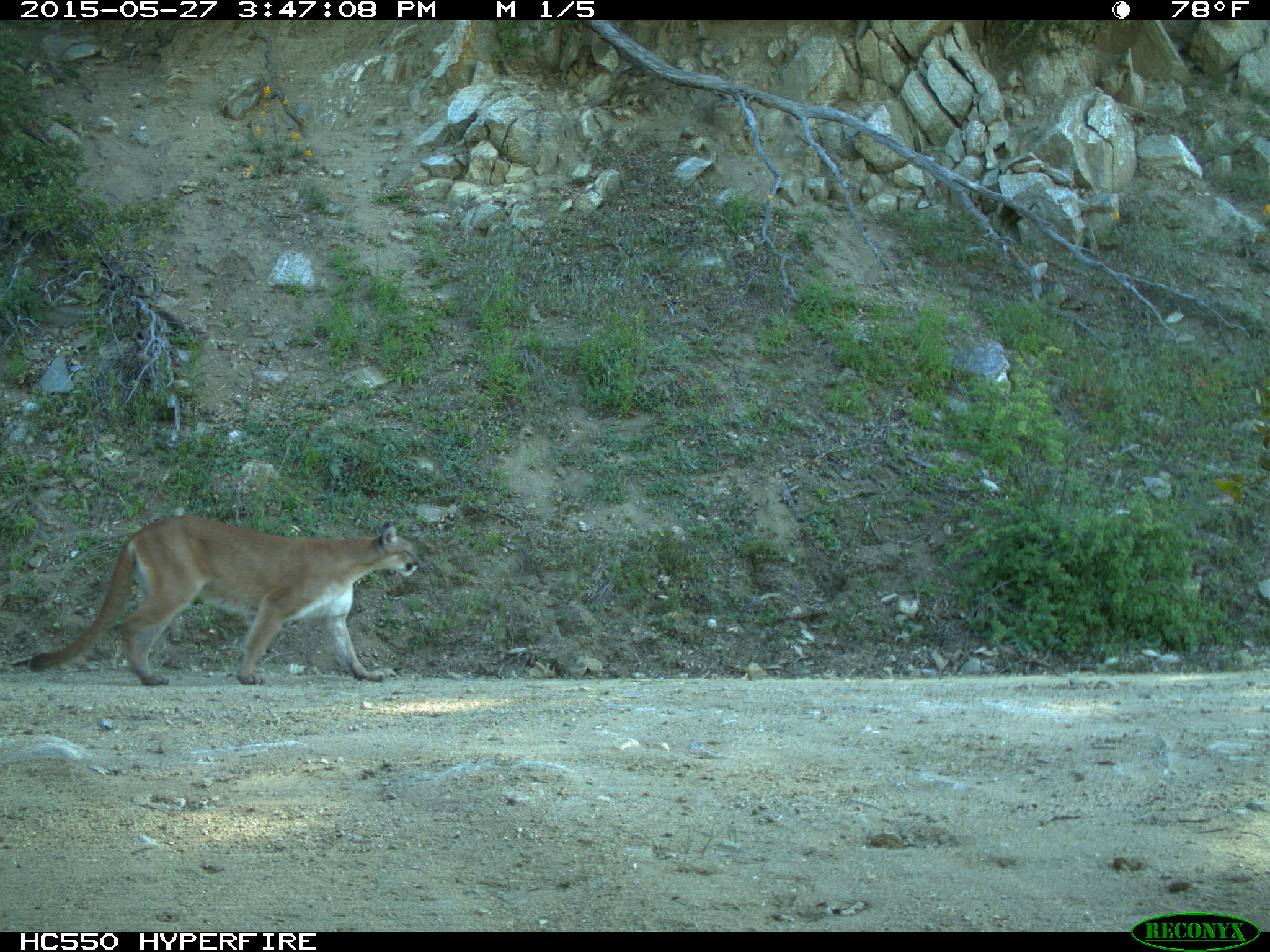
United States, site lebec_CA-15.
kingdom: Animalia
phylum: Chordata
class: Mammalia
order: Carnivora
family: Felidae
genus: Puma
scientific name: Puma concolor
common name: mountain lion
Puma concolor (mountain lion).